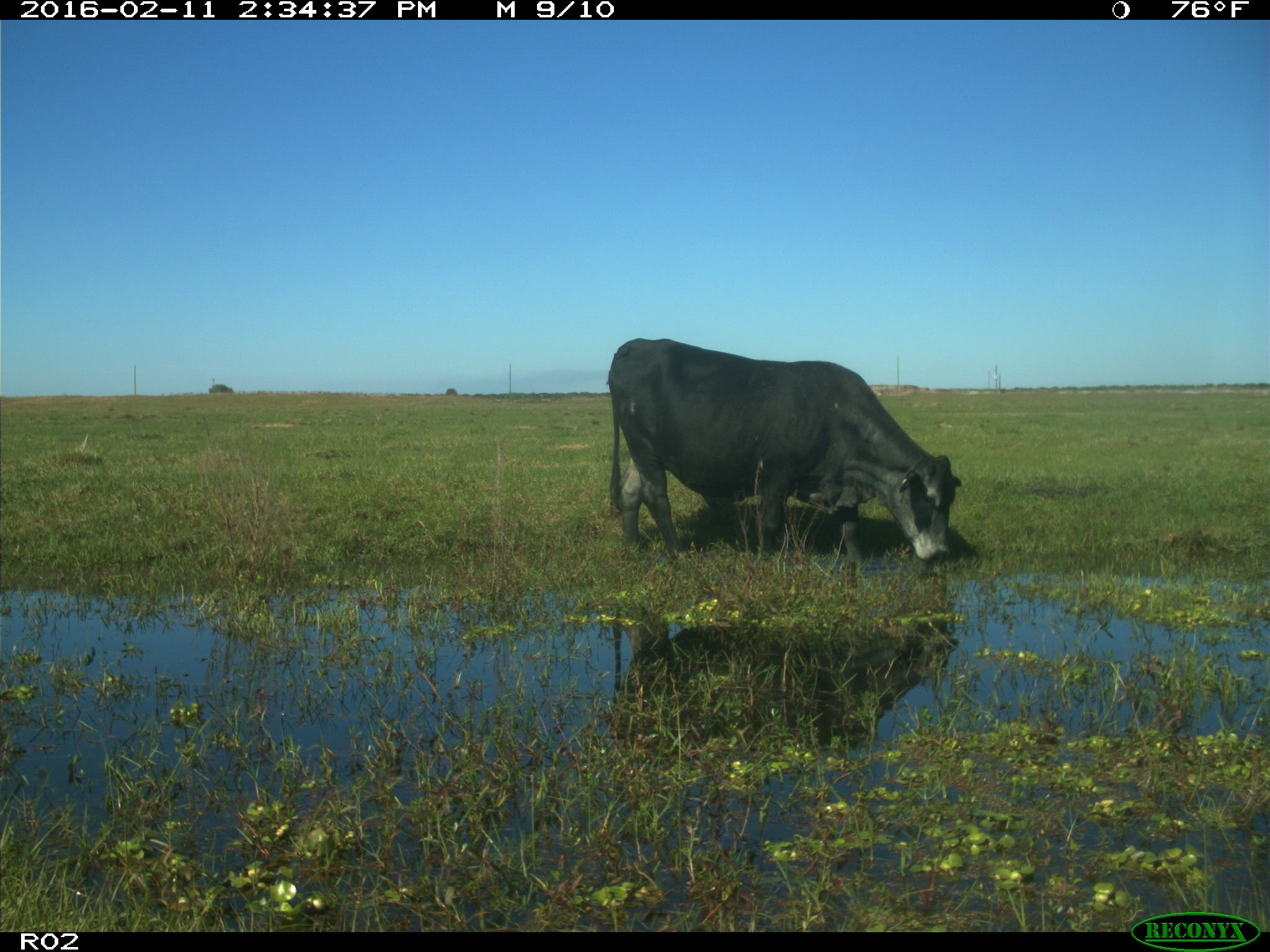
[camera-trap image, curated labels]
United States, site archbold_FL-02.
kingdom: Animalia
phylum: Chordata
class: Mammalia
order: Artiodactyla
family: Bovidae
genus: Bos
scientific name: Bos taurus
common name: domestic cow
Bos taurus (domestic cow).